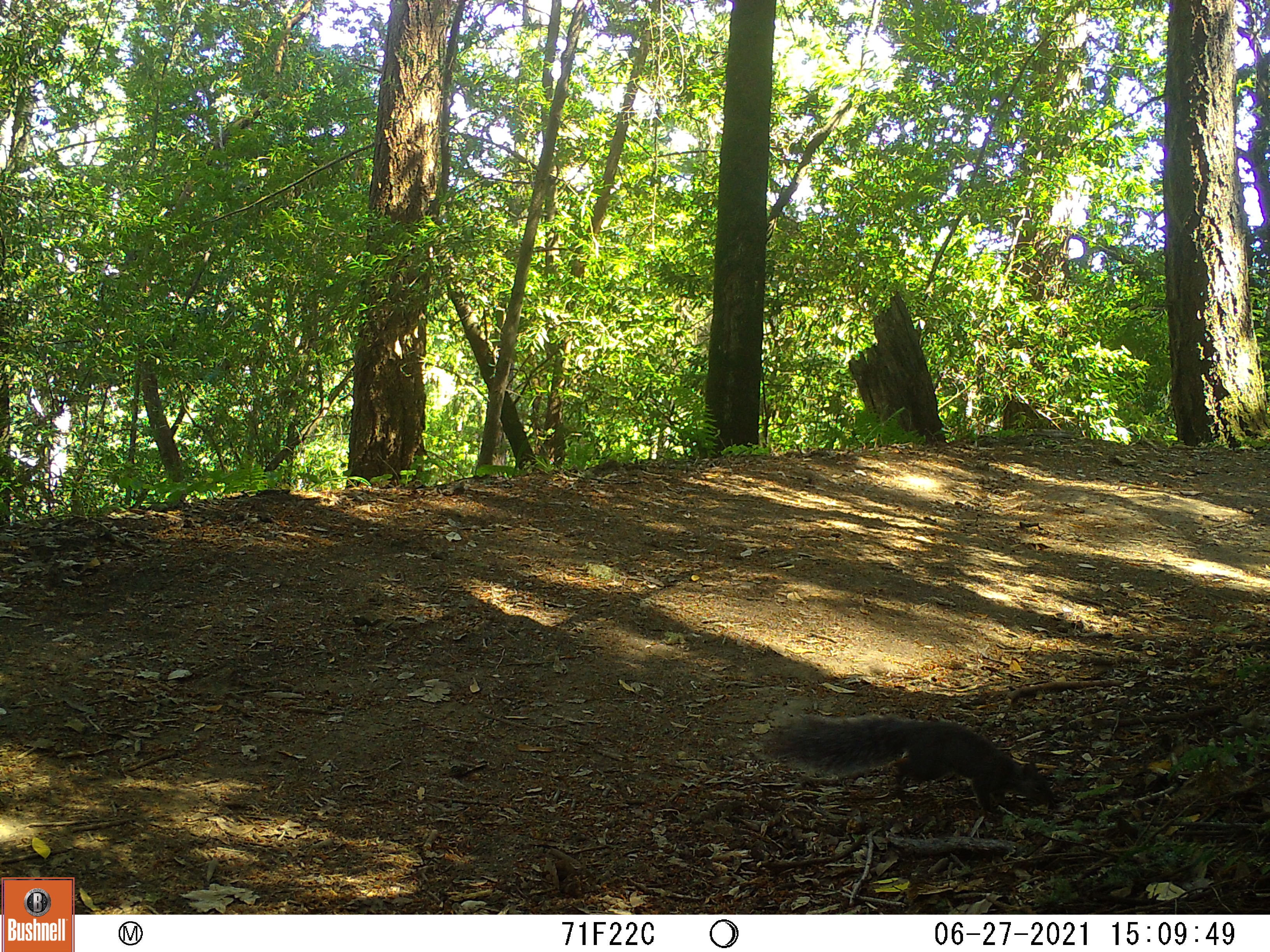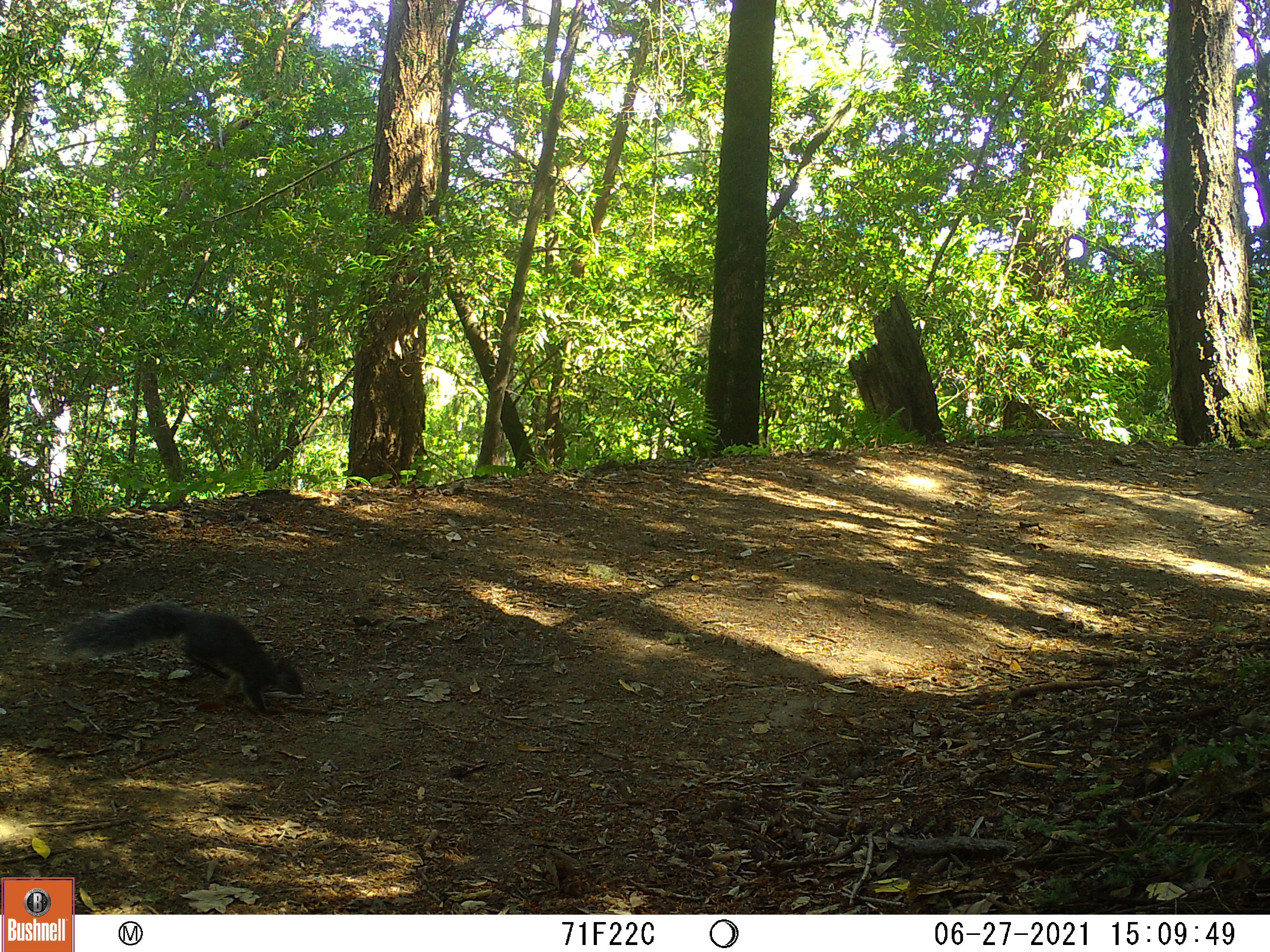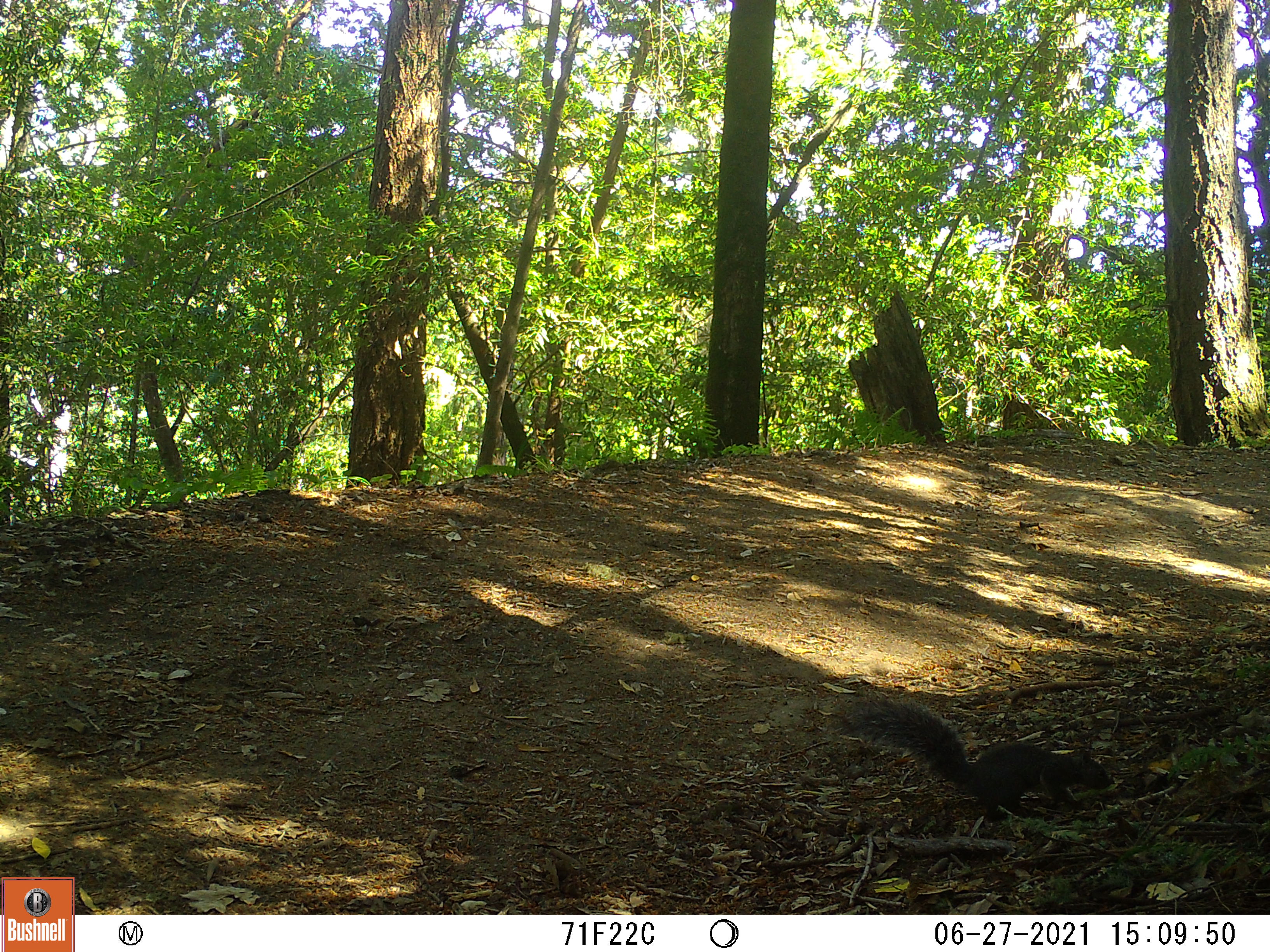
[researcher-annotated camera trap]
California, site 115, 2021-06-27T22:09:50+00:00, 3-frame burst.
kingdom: Animalia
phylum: Chordata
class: Mammalia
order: Rodentia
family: Sciuridae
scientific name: Sciuridae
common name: squirrel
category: unknown squirrel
Unknown squirrel (squirrel) (Sciuridae).